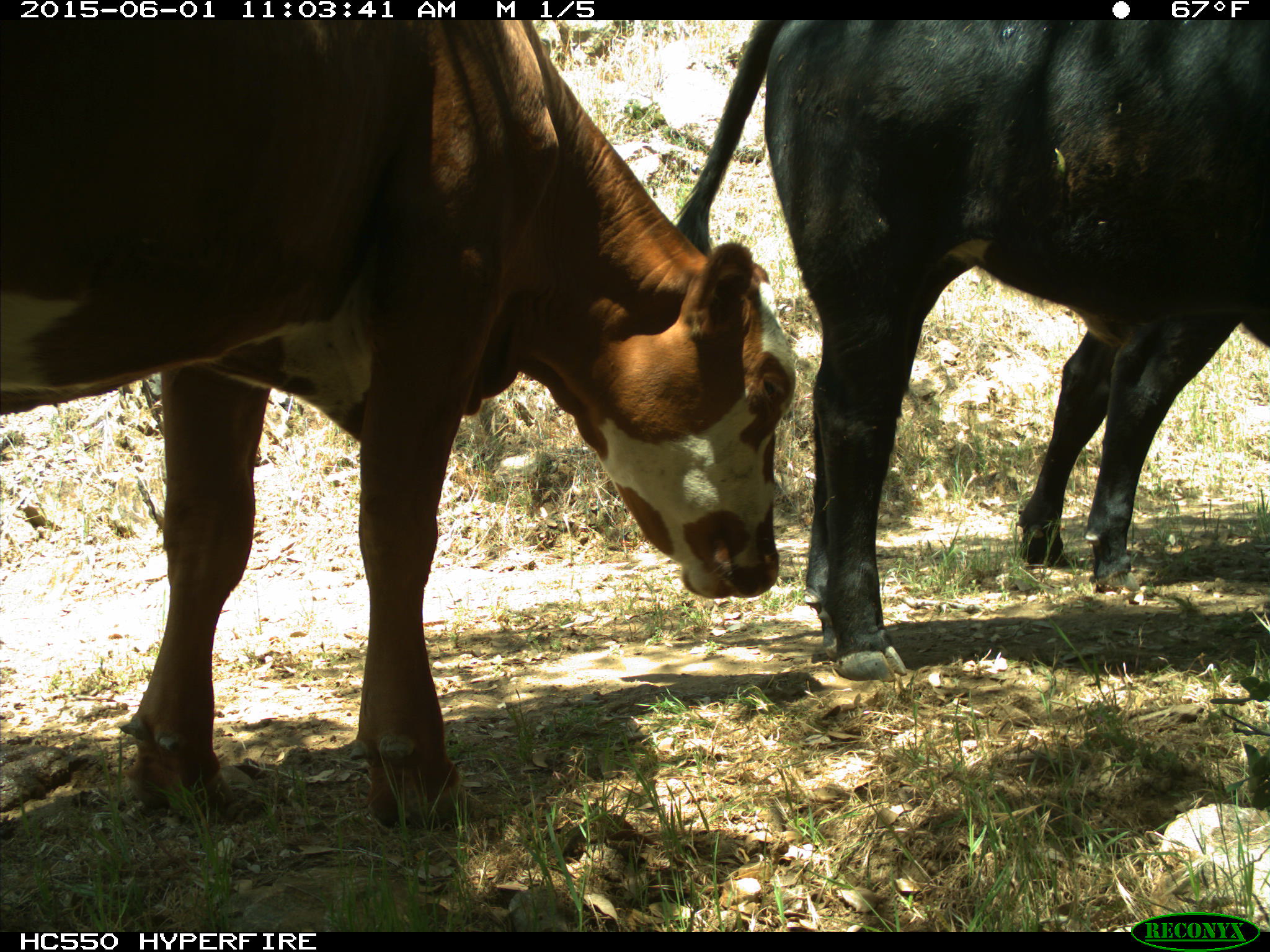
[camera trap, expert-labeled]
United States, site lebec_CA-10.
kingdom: Animalia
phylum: Chordata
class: Mammalia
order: Artiodactyla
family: Bovidae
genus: Bos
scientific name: Bos taurus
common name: domestic cow